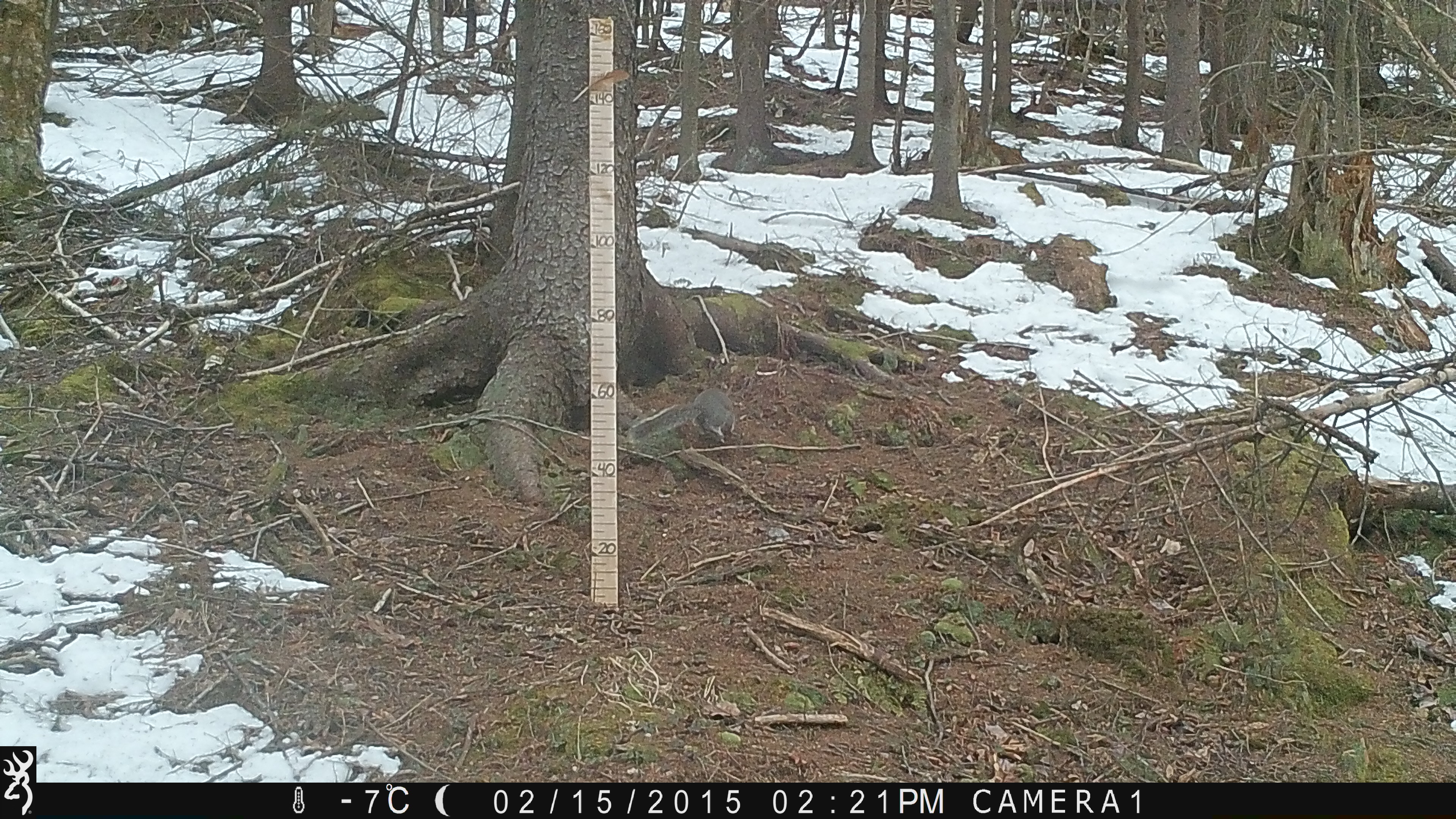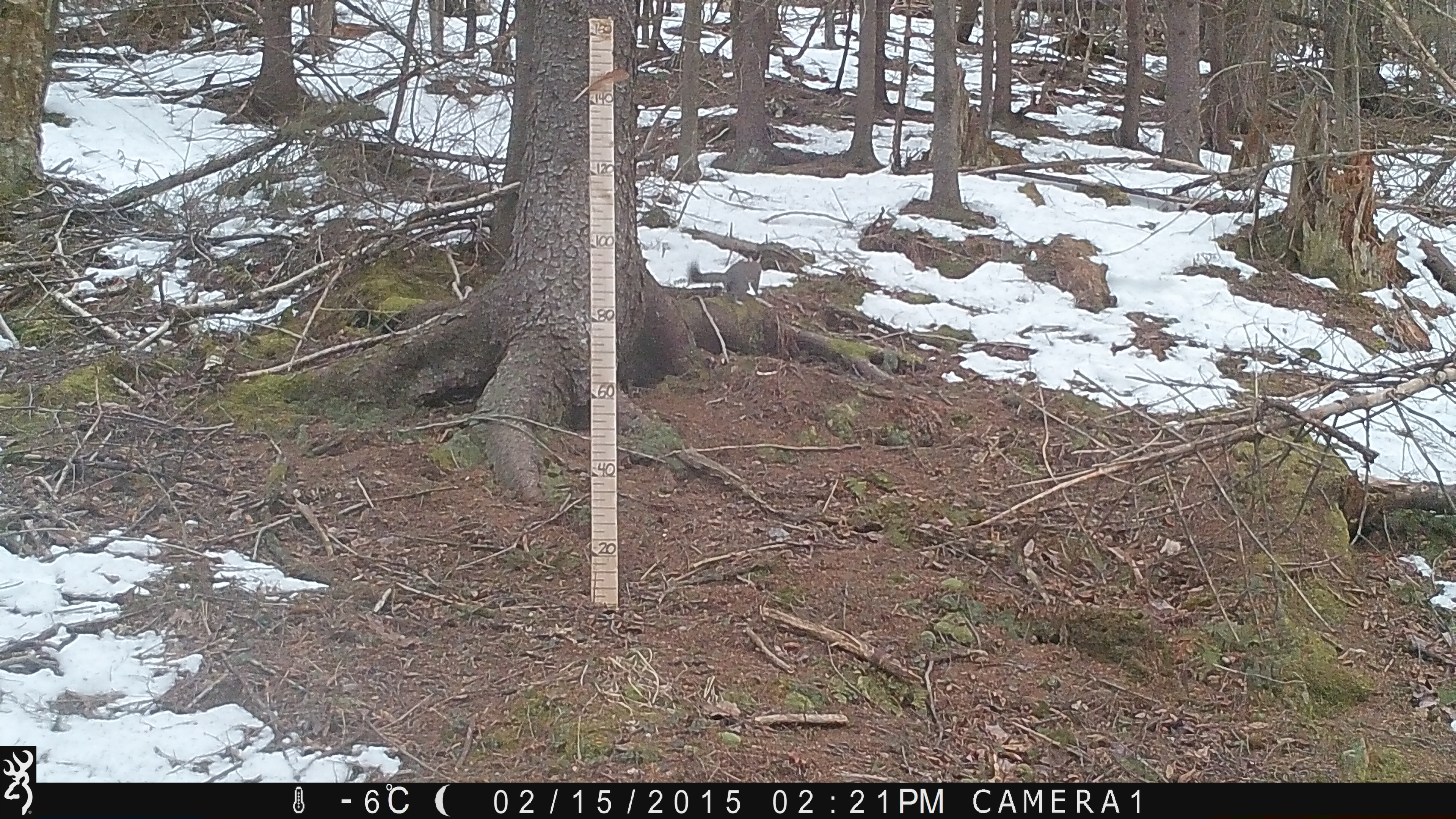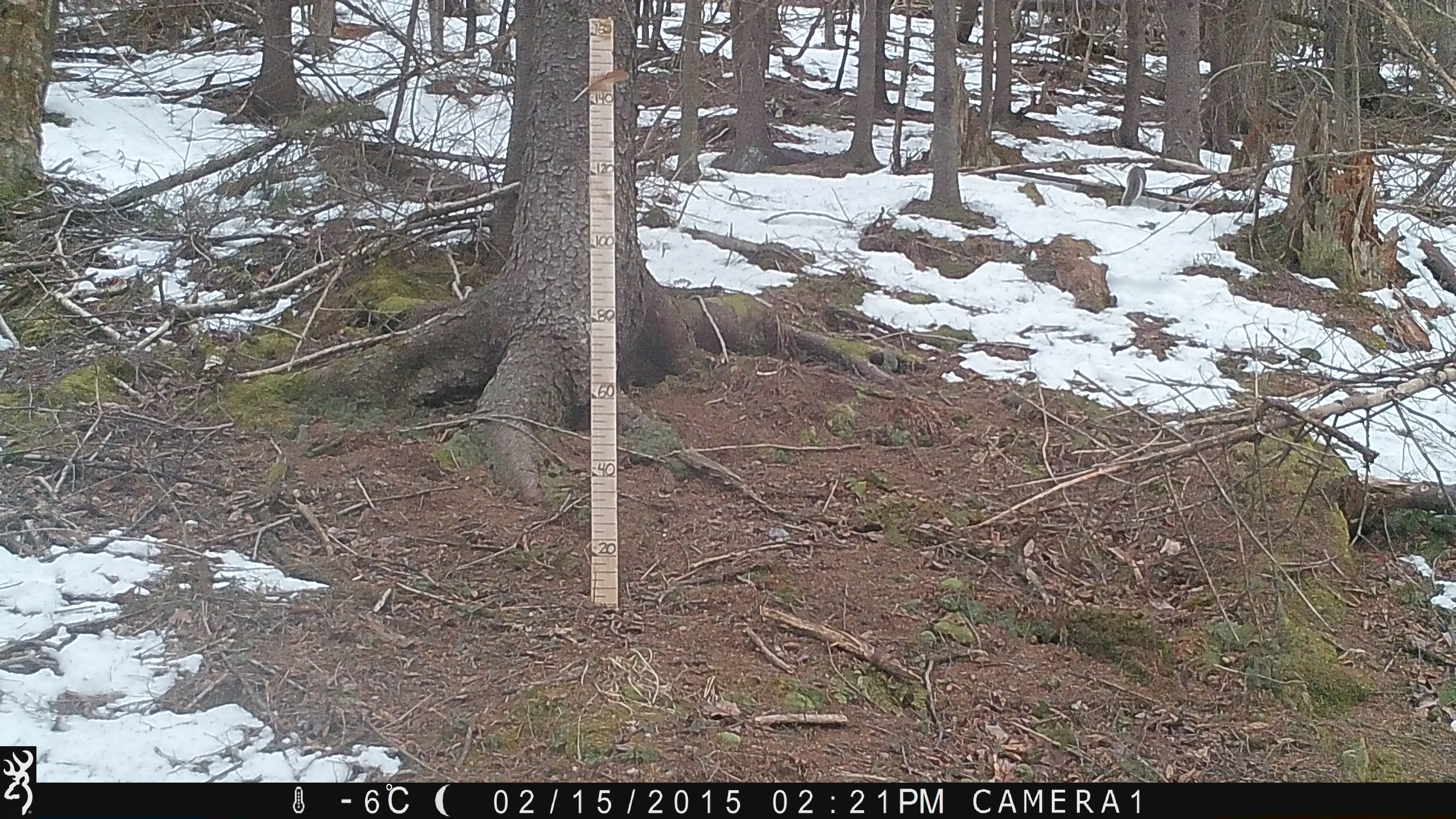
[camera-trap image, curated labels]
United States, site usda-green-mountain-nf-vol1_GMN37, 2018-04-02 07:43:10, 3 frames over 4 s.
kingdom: Animalia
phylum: Chordata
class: Mammalia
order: Rodentia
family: Sciuridae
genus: Sciurus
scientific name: Sciurus carolinensis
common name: gray squirrel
Gray squirrel (Sciurus carolinensis).